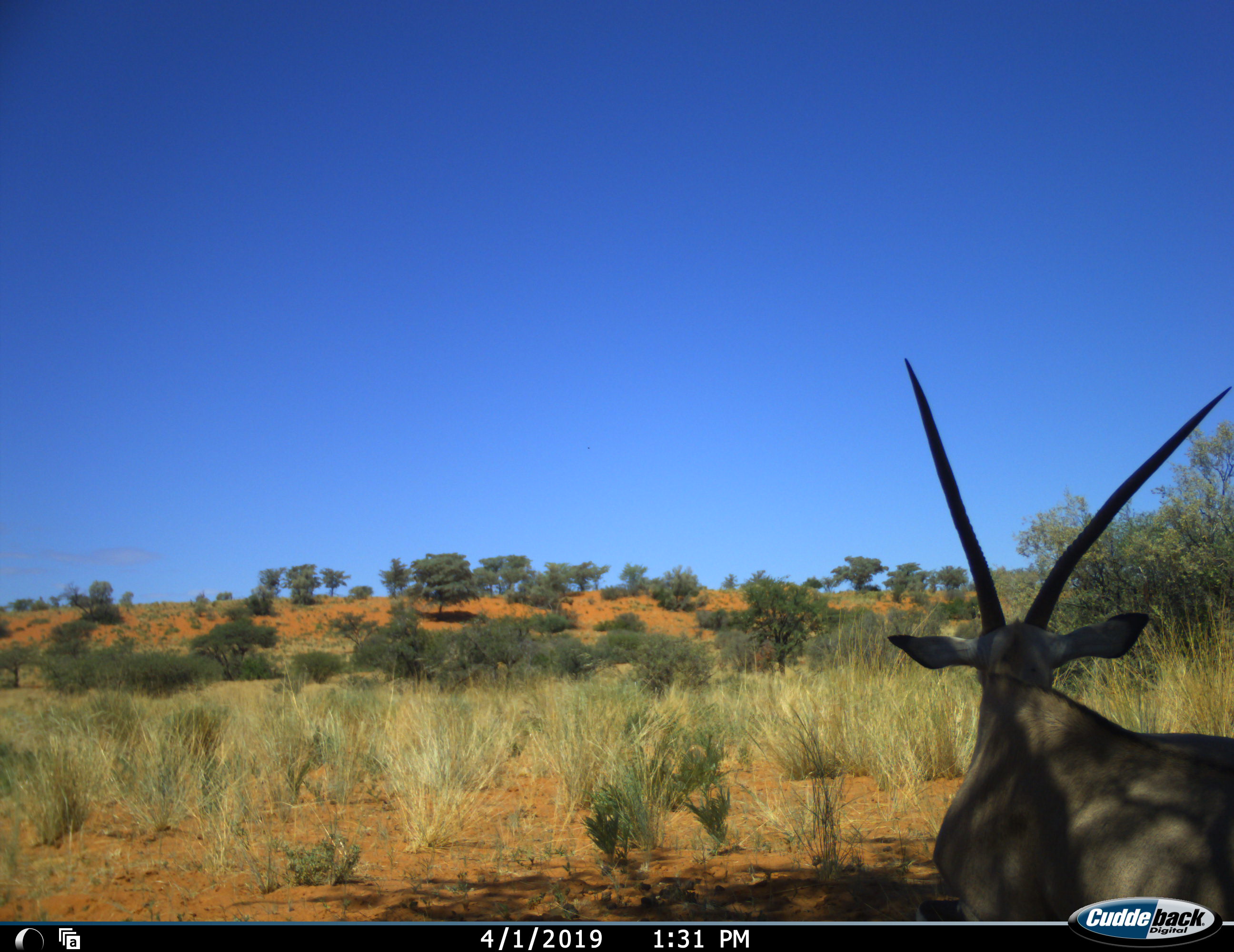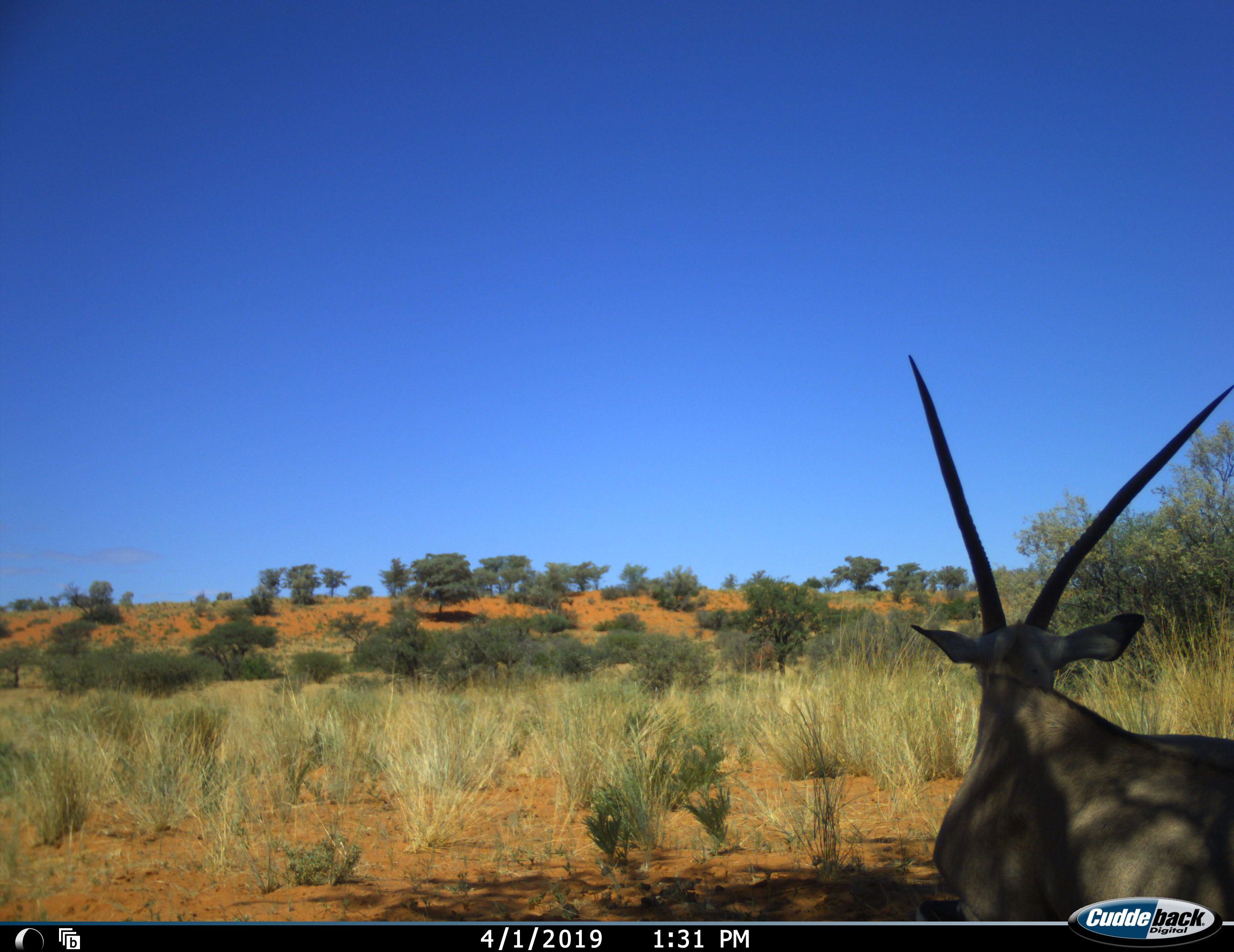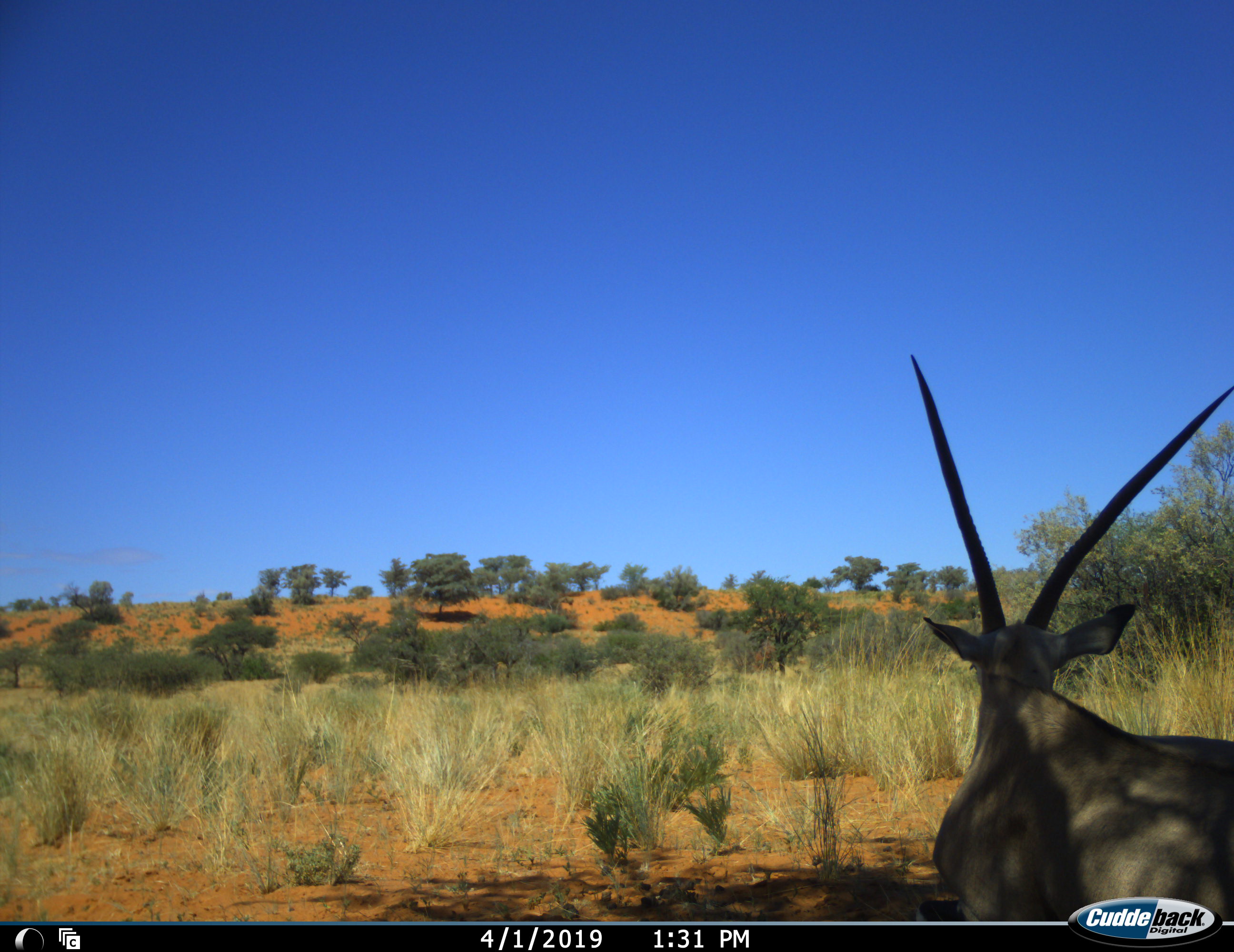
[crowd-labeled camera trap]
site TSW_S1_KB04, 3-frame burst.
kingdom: Animalia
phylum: Chordata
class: Mammalia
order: Artiodactyla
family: Bovidae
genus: Oryx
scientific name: Oryx gazella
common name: gemsbok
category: oryx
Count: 1.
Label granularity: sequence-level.